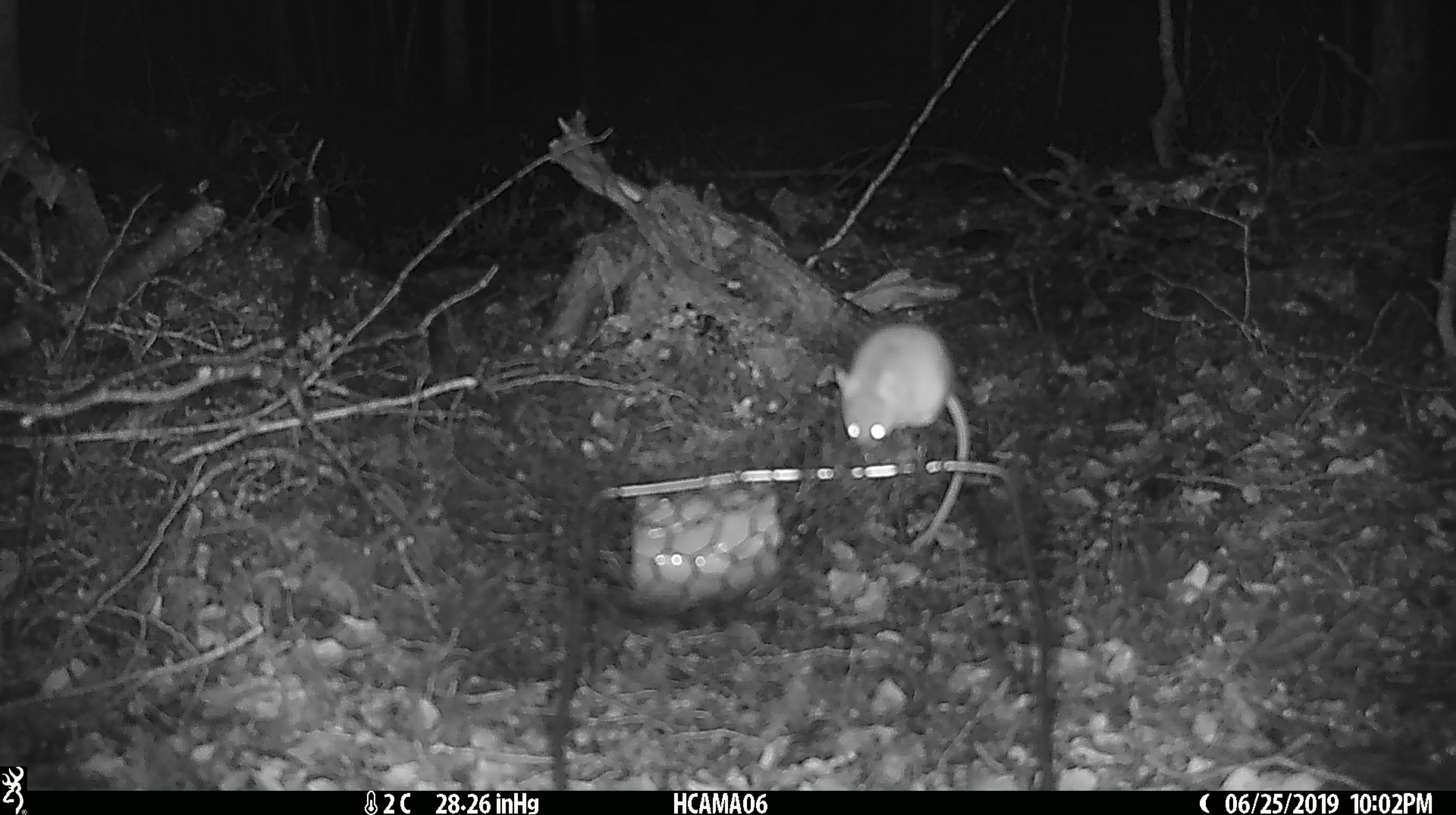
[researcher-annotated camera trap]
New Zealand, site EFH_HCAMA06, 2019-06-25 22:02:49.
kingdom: Animalia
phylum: Chordata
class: Mammalia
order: Rodentia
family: Muridae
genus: Mus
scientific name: Mus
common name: mouse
Mouse (Mus).